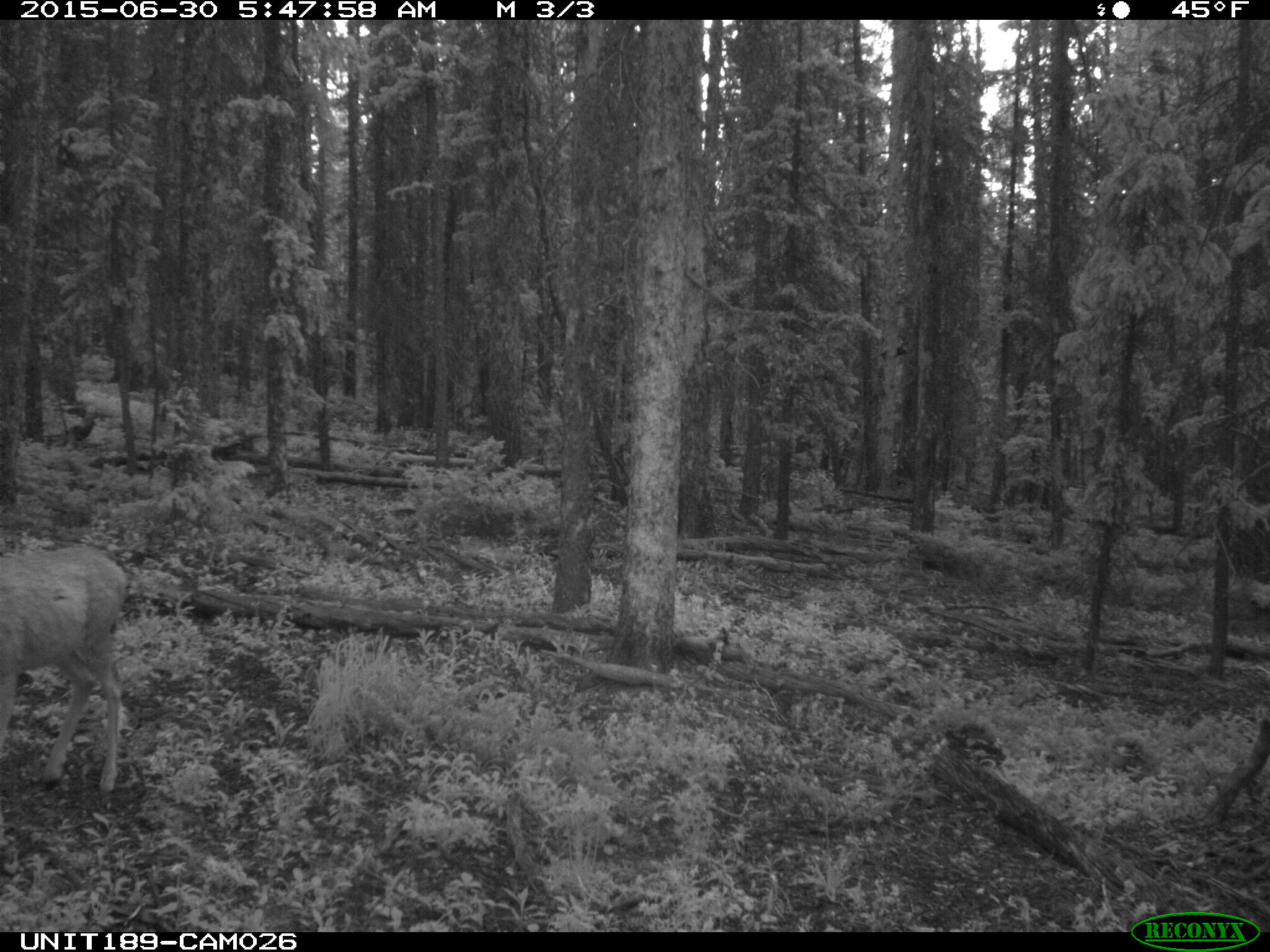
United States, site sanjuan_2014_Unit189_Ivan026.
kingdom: Animalia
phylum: Chordata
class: Mammalia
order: Artiodactyla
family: Cervidae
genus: Odocoileus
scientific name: Odocoileus hemionus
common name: mule deer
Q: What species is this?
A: Odocoileus hemionus (mule deer).